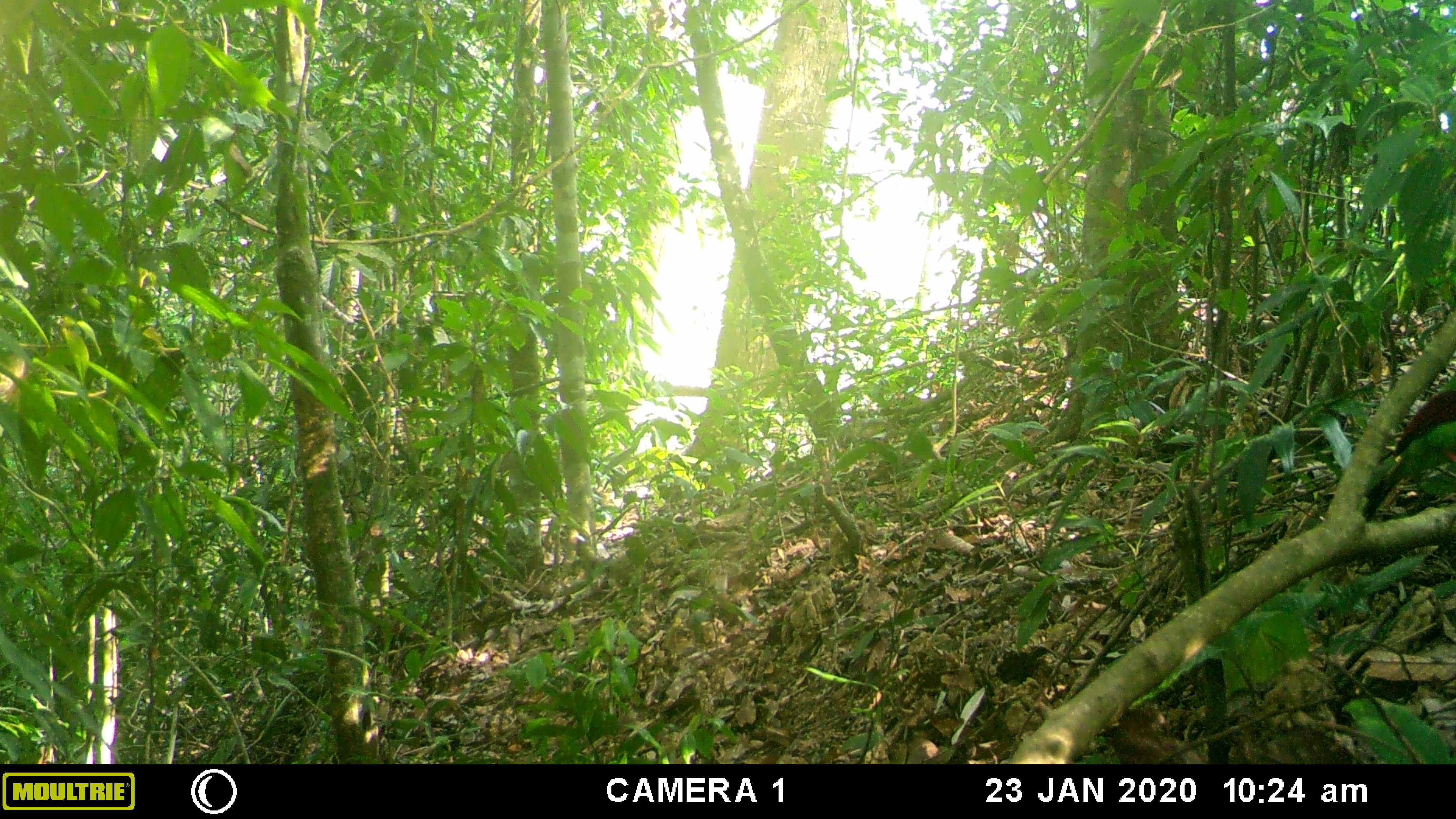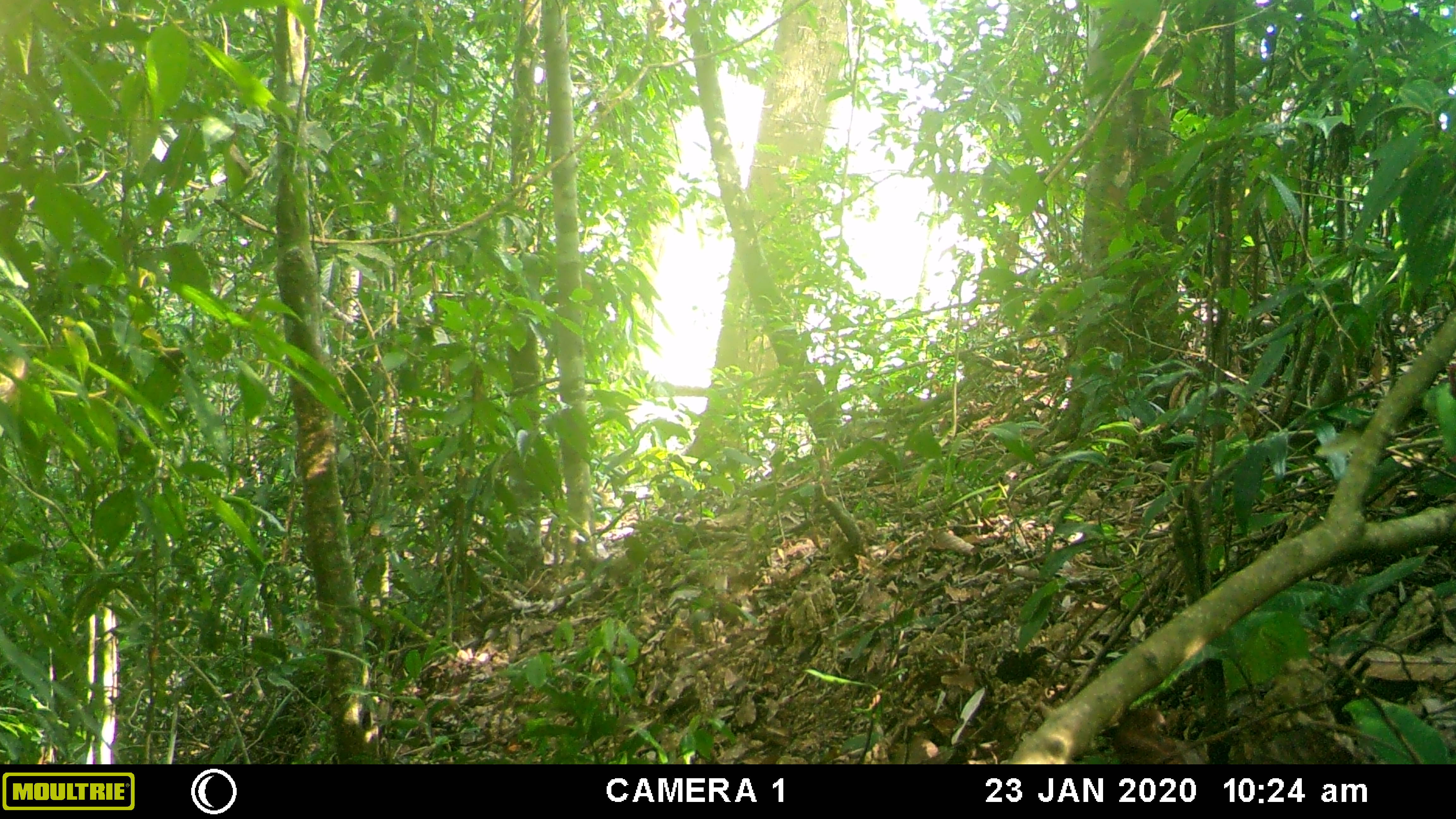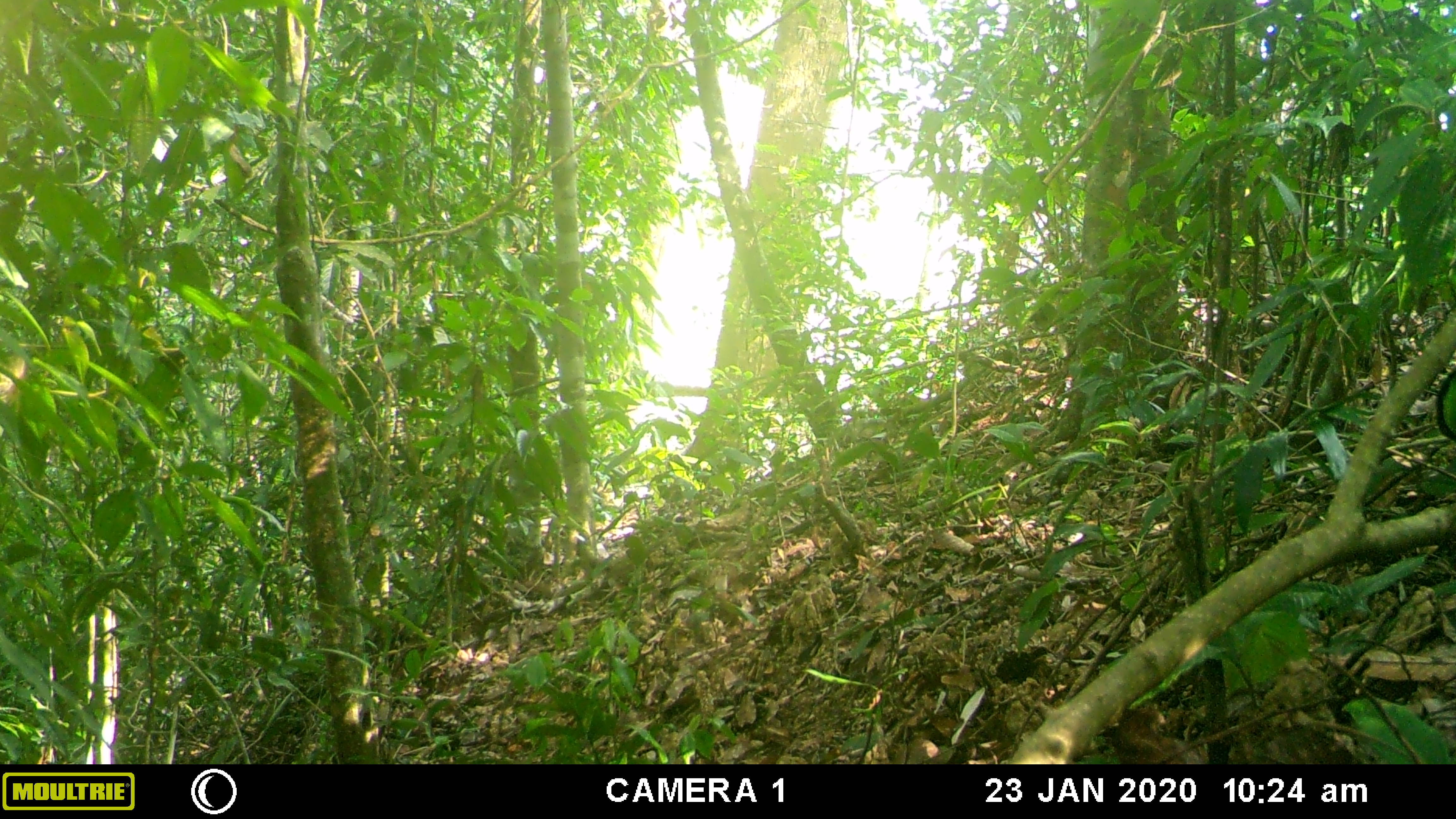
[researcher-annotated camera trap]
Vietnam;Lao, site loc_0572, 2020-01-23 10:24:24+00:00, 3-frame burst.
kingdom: Animalia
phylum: Chordata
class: Aves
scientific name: Aves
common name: bird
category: unidentified bird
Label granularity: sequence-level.